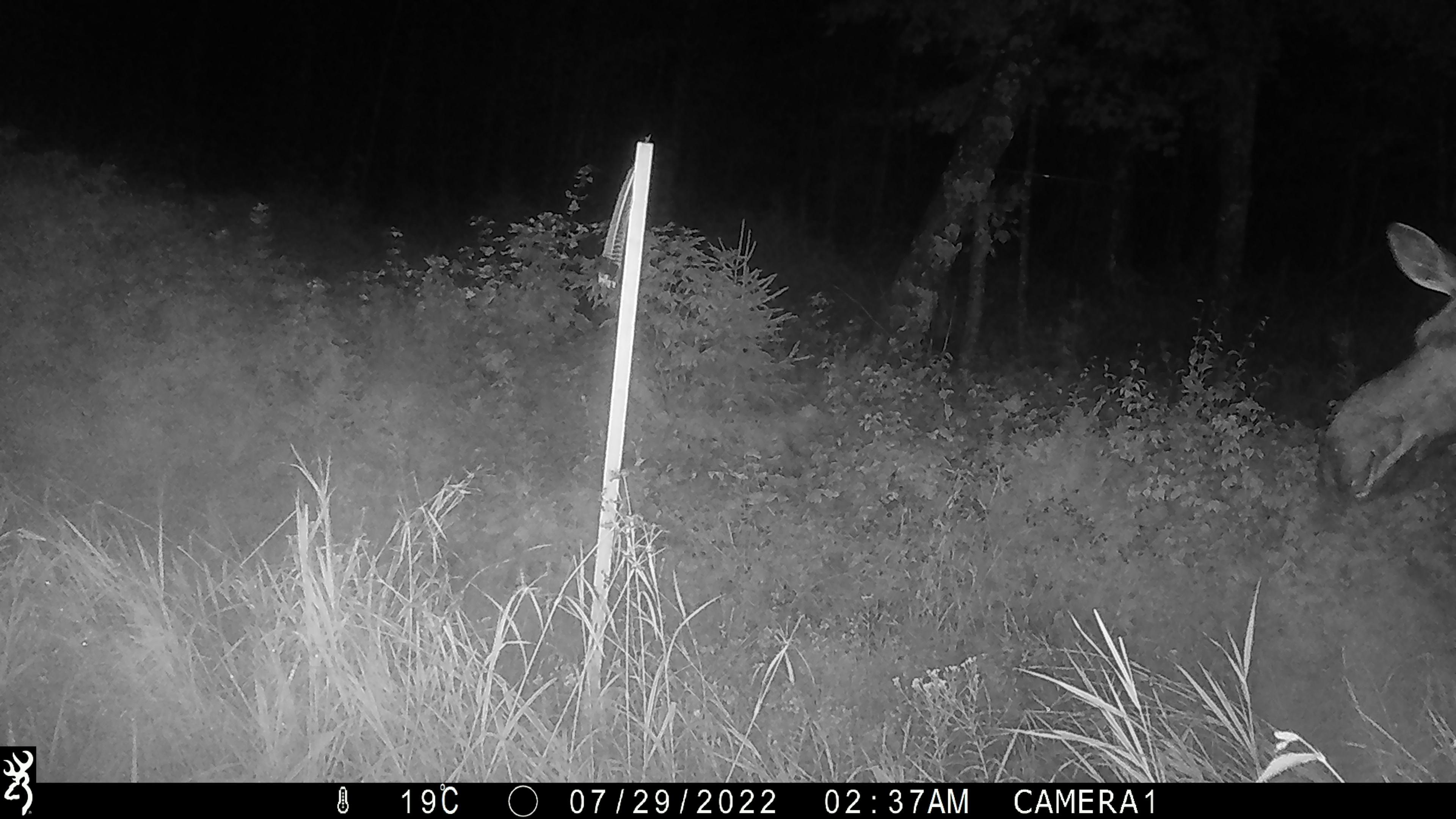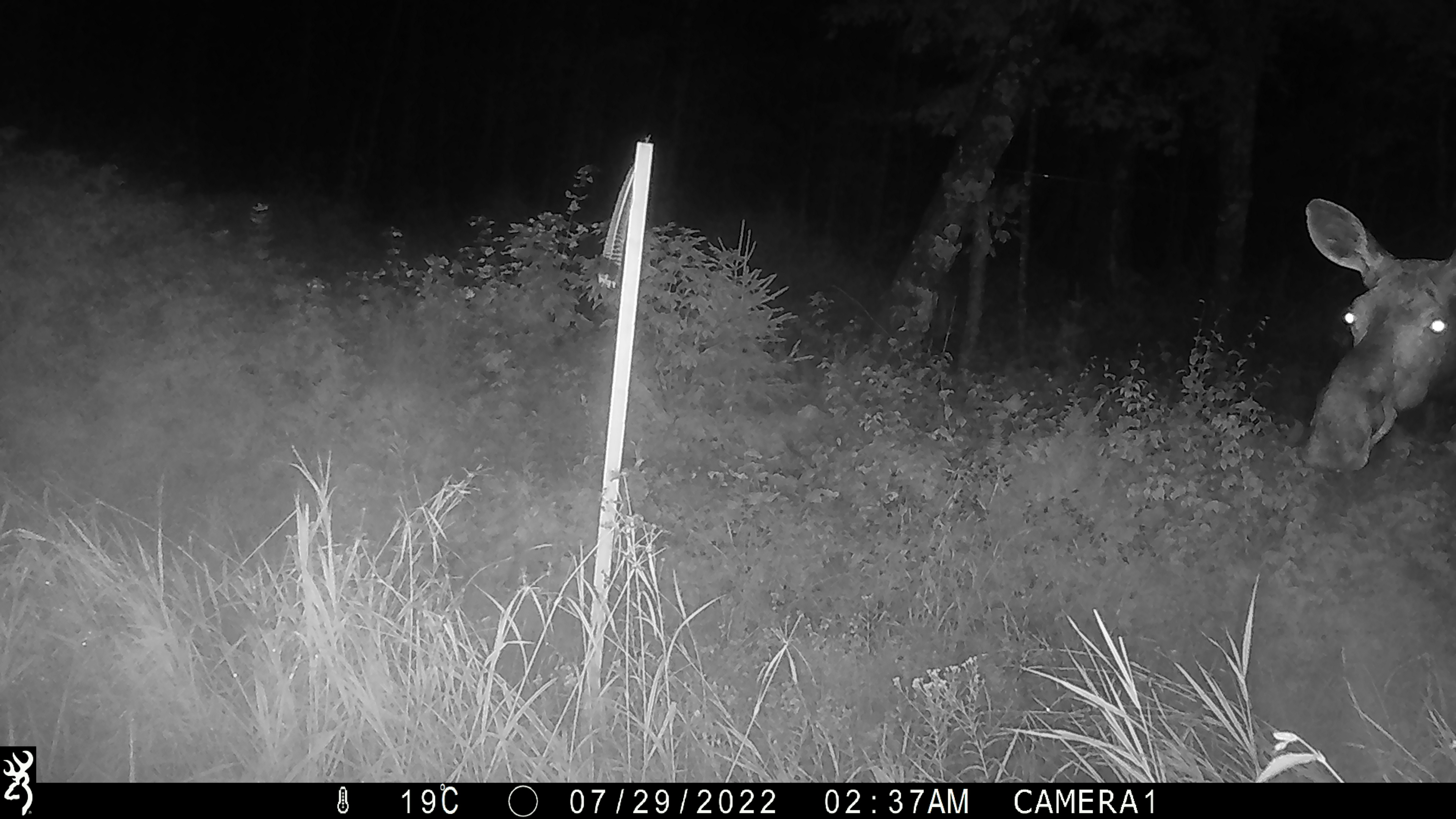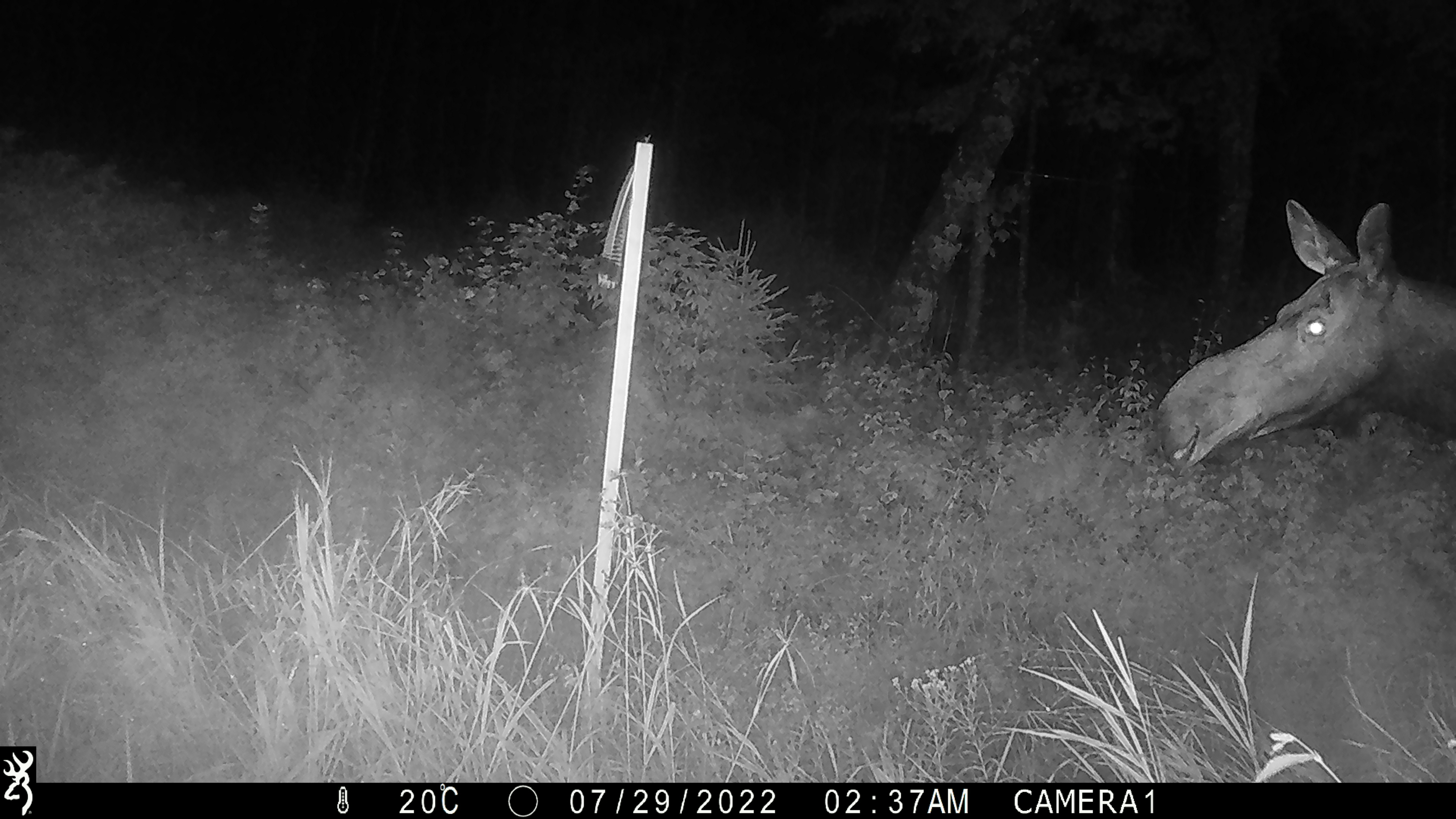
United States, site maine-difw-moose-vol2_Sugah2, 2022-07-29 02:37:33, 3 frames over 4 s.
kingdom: Animalia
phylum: Chordata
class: Mammalia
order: Artiodactyla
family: Cervidae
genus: Alces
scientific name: Alces alces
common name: moose